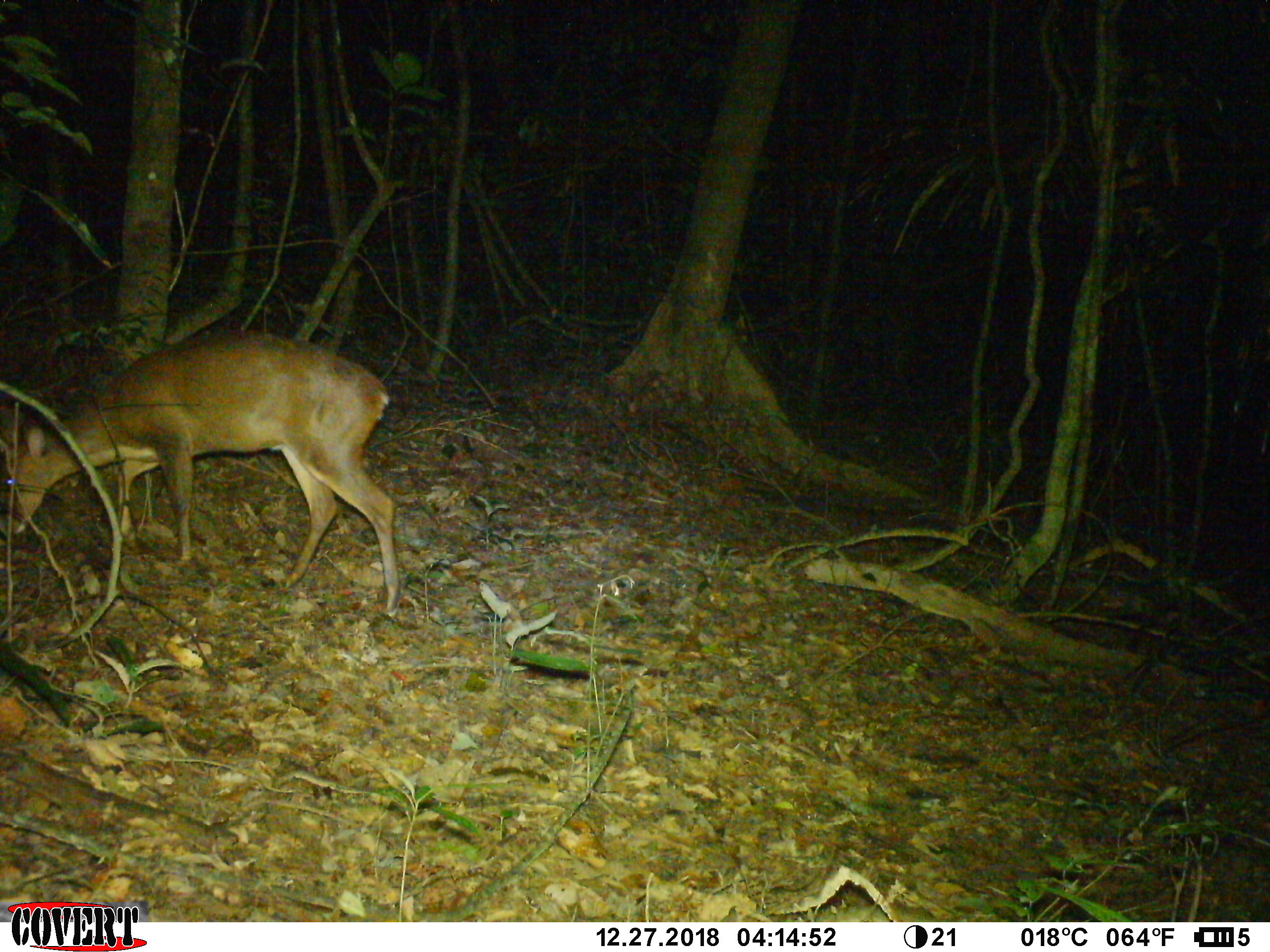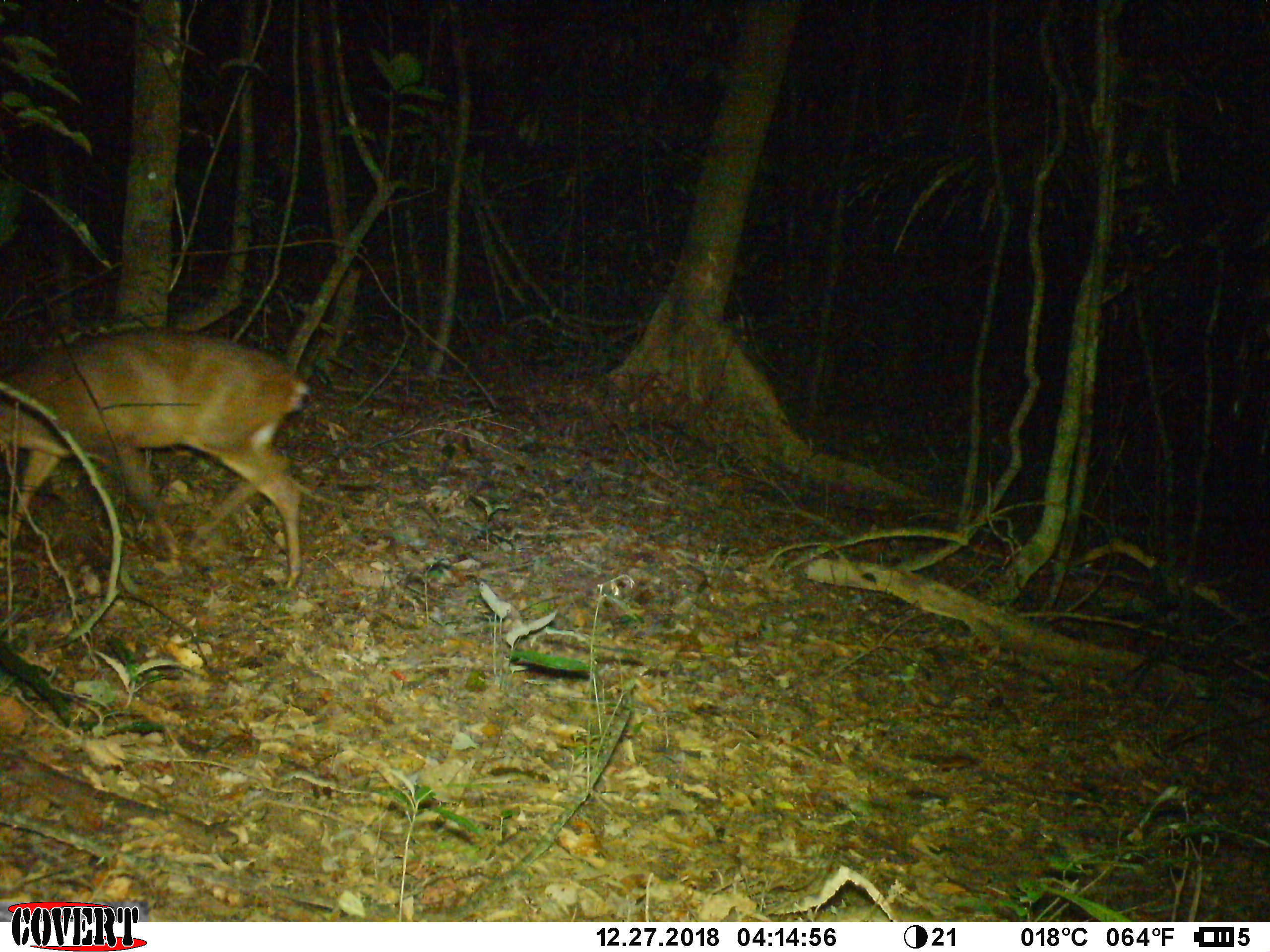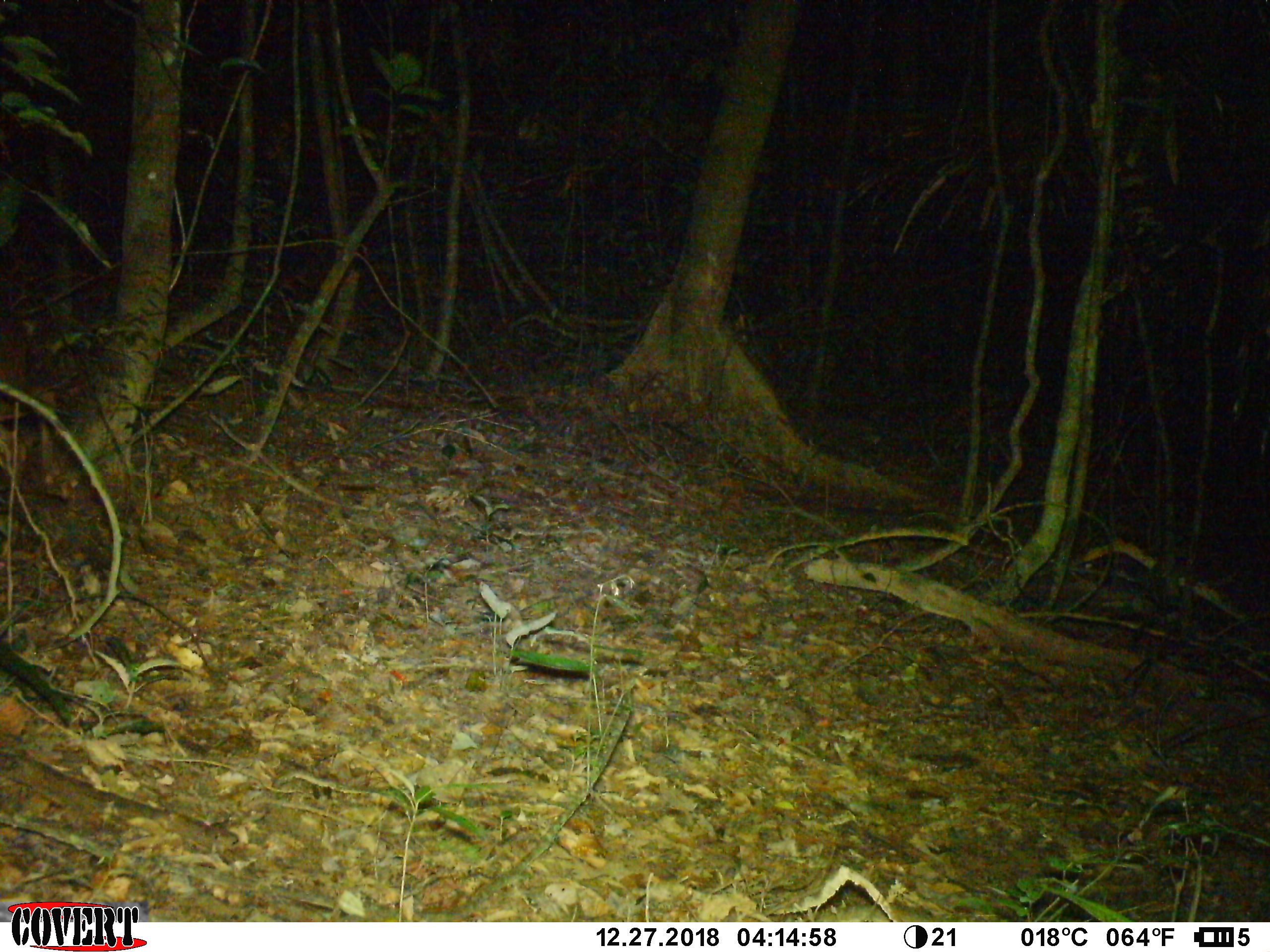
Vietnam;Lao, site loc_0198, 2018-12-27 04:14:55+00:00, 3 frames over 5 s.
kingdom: Animalia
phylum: Chordata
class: Mammalia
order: Artiodactyla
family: Cervidae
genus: Muntiacus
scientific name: Muntiacus vuquangensis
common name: large-antlered muntjac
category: large antlered muntjac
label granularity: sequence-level